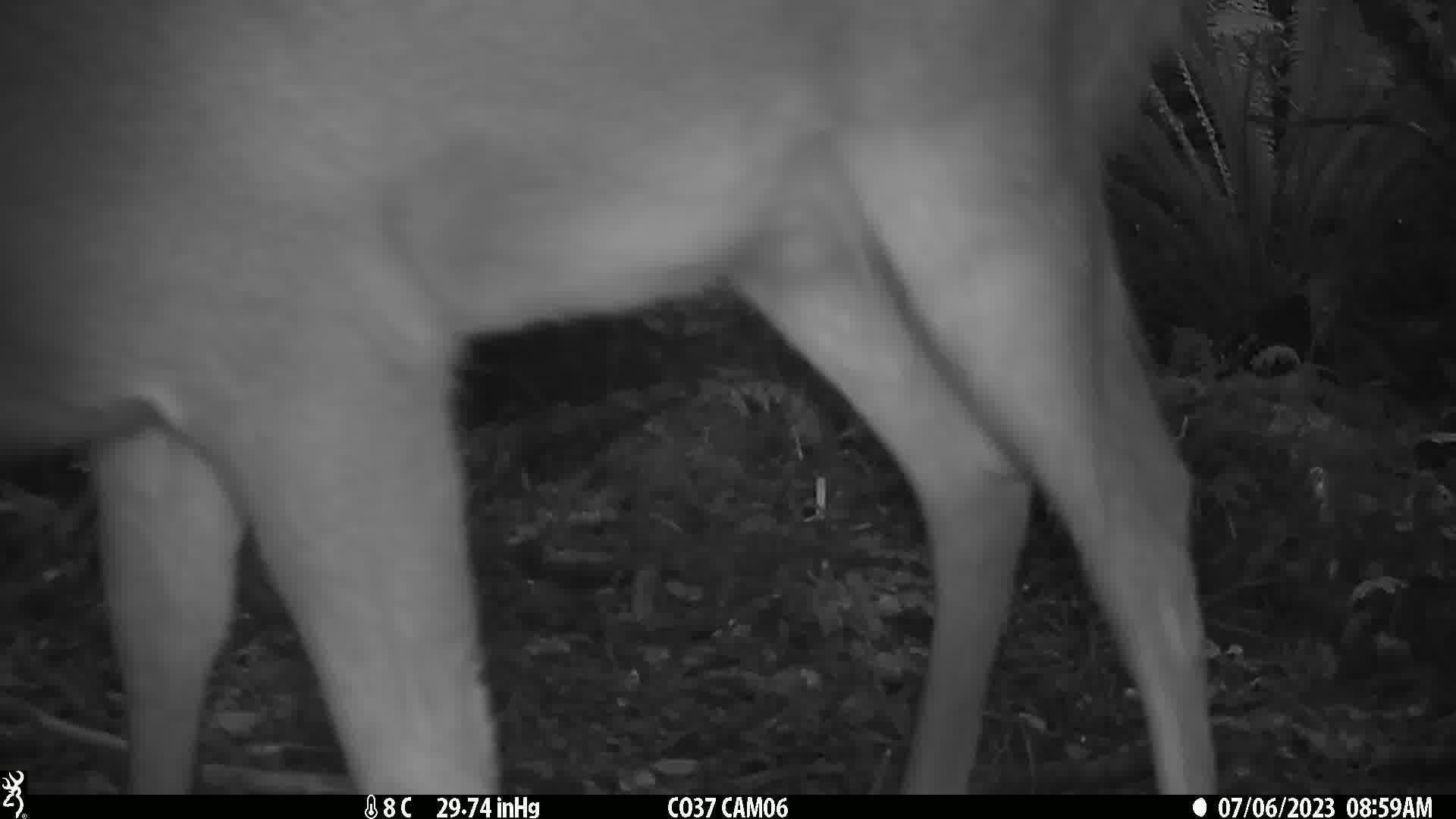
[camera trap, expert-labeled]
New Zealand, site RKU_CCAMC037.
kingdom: Animalia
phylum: Chordata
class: Mammalia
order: Artiodactyla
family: Cervidae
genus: Odocoileus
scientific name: Odocoileus virginianus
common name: white-tailed deer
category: white tailed deer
White tailed deer (white-tailed deer) (Odocoileus virginianus).